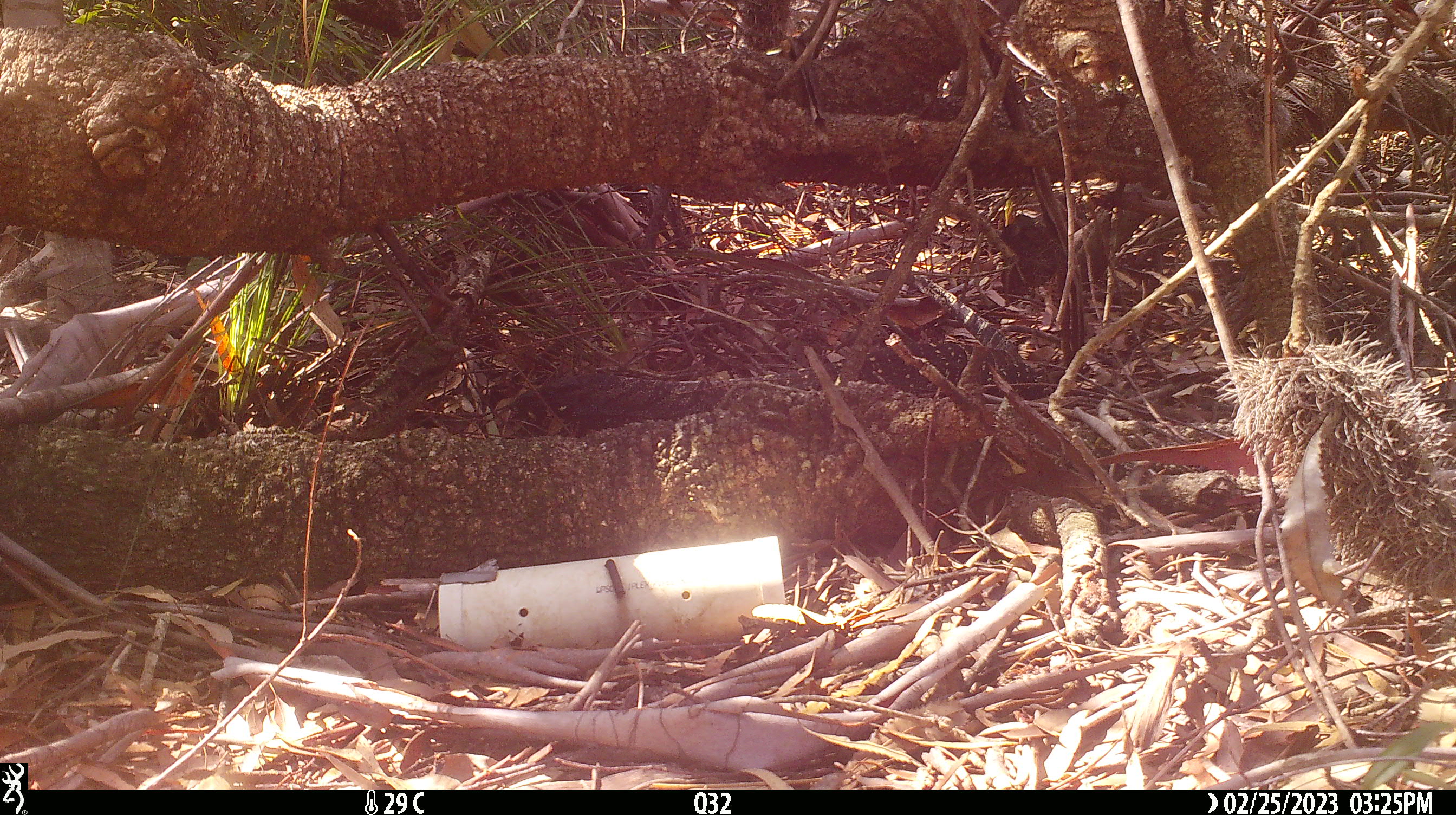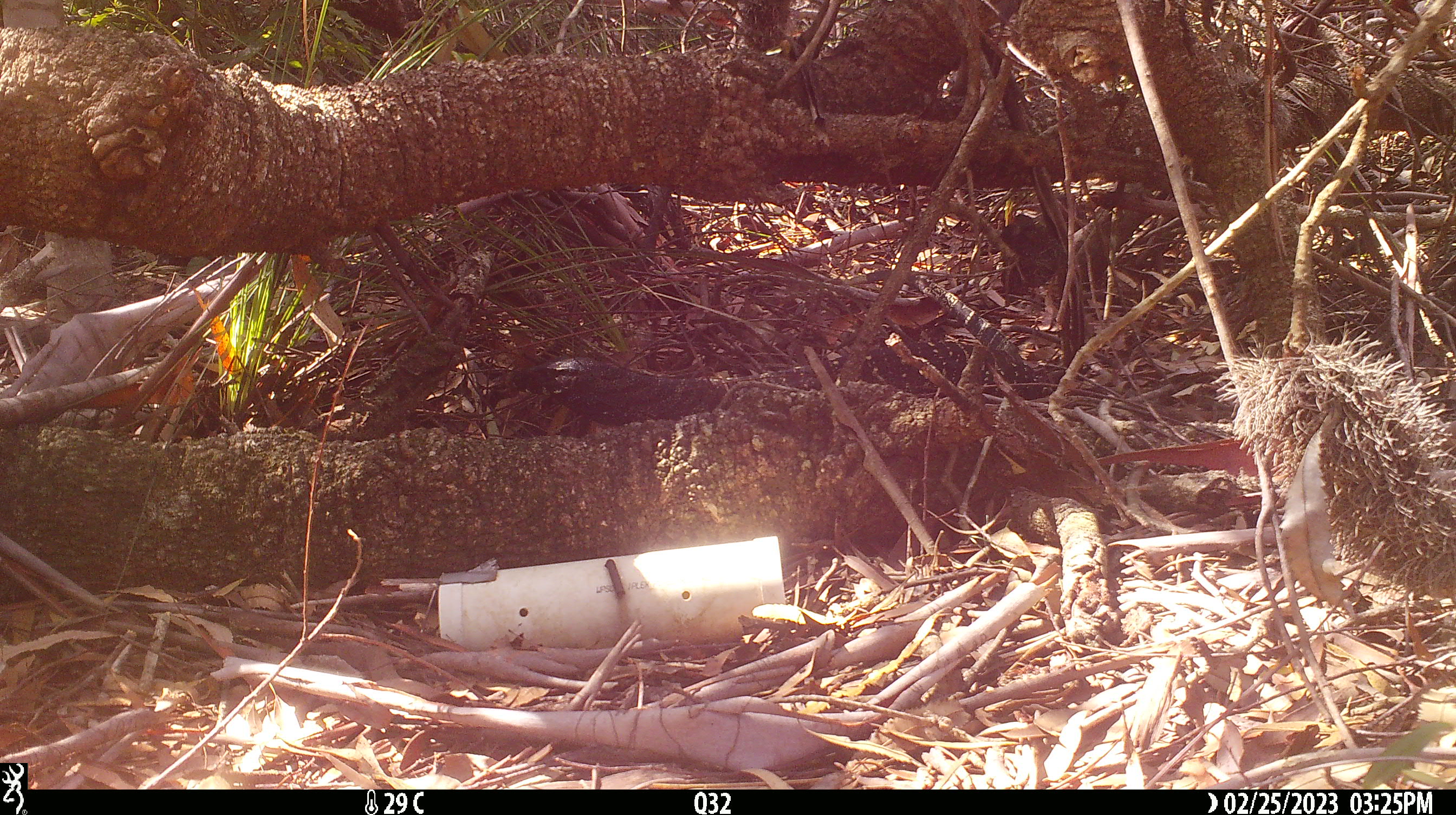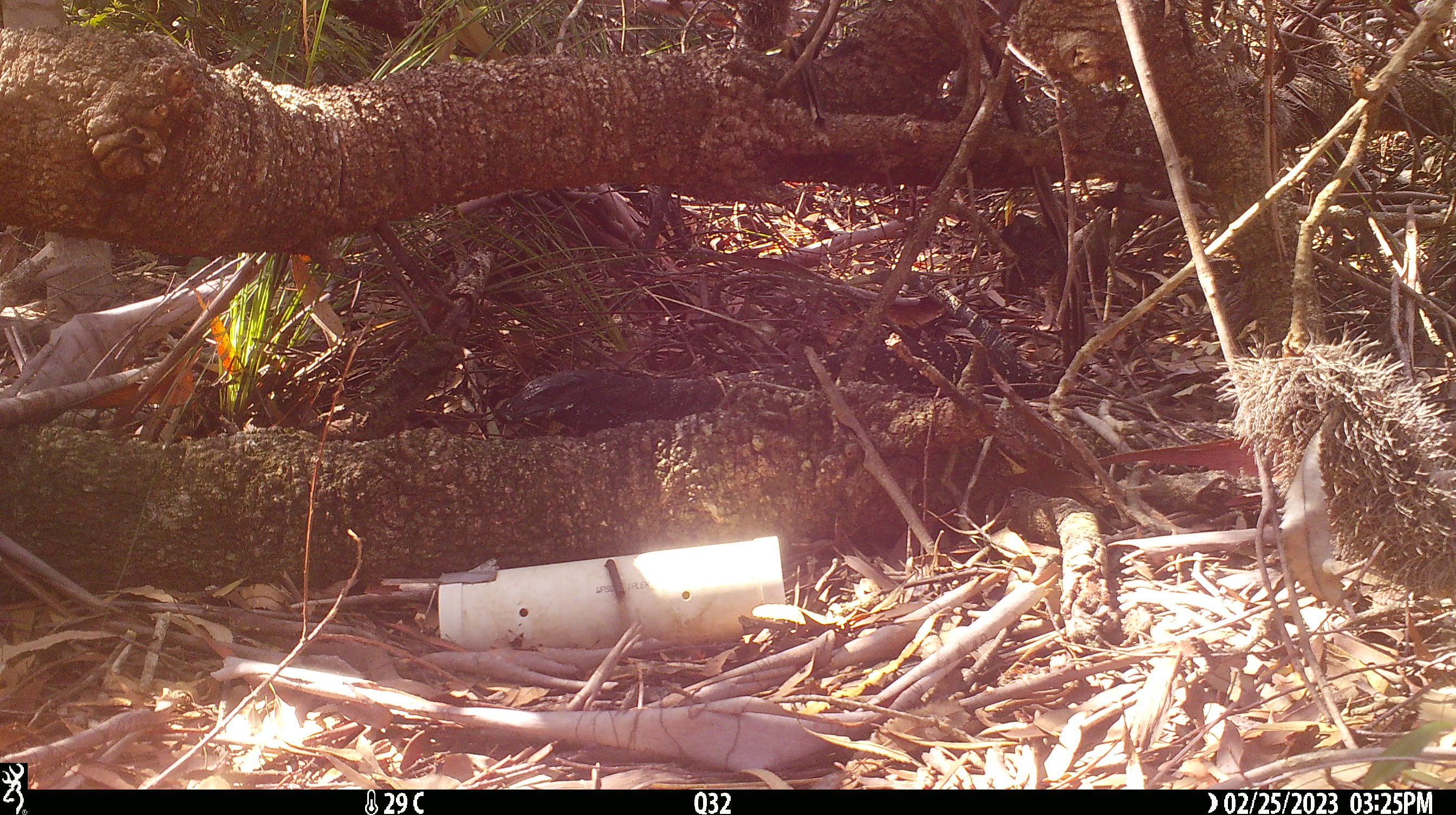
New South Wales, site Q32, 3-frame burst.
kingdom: Animalia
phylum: Chordata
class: Reptilia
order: Squamata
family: Varanidae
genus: Varanus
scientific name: Varanus varius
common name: lace monitor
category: goanna